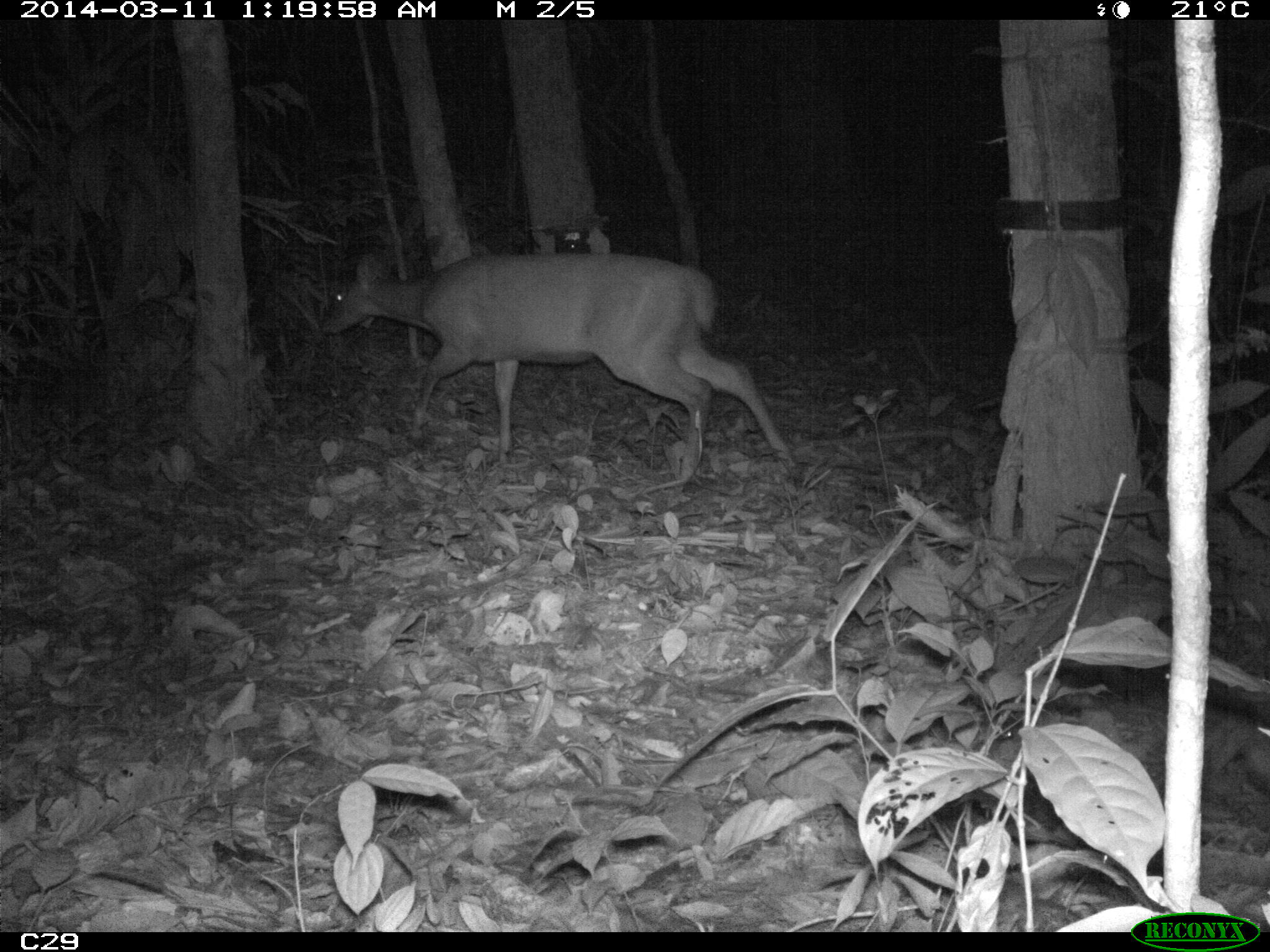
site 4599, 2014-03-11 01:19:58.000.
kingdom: Animalia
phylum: Chordata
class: Mammalia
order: Artiodactyla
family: Cervidae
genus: Mazama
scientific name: Mazama americana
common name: red brocket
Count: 1.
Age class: adult.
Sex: female.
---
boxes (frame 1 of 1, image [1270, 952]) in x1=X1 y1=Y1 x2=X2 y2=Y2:
mazama americana: x1=317 y1=252 x2=799 y2=484